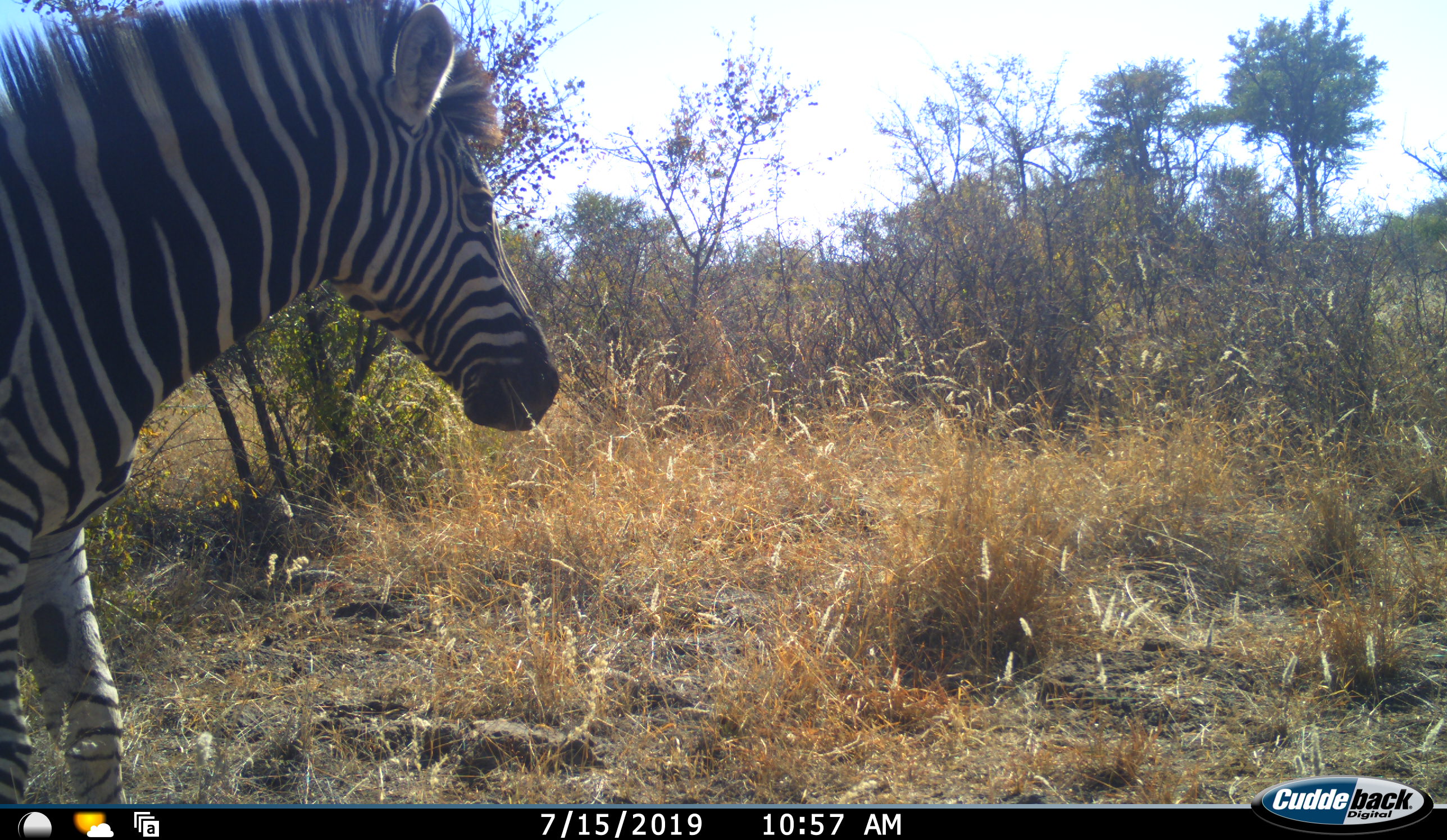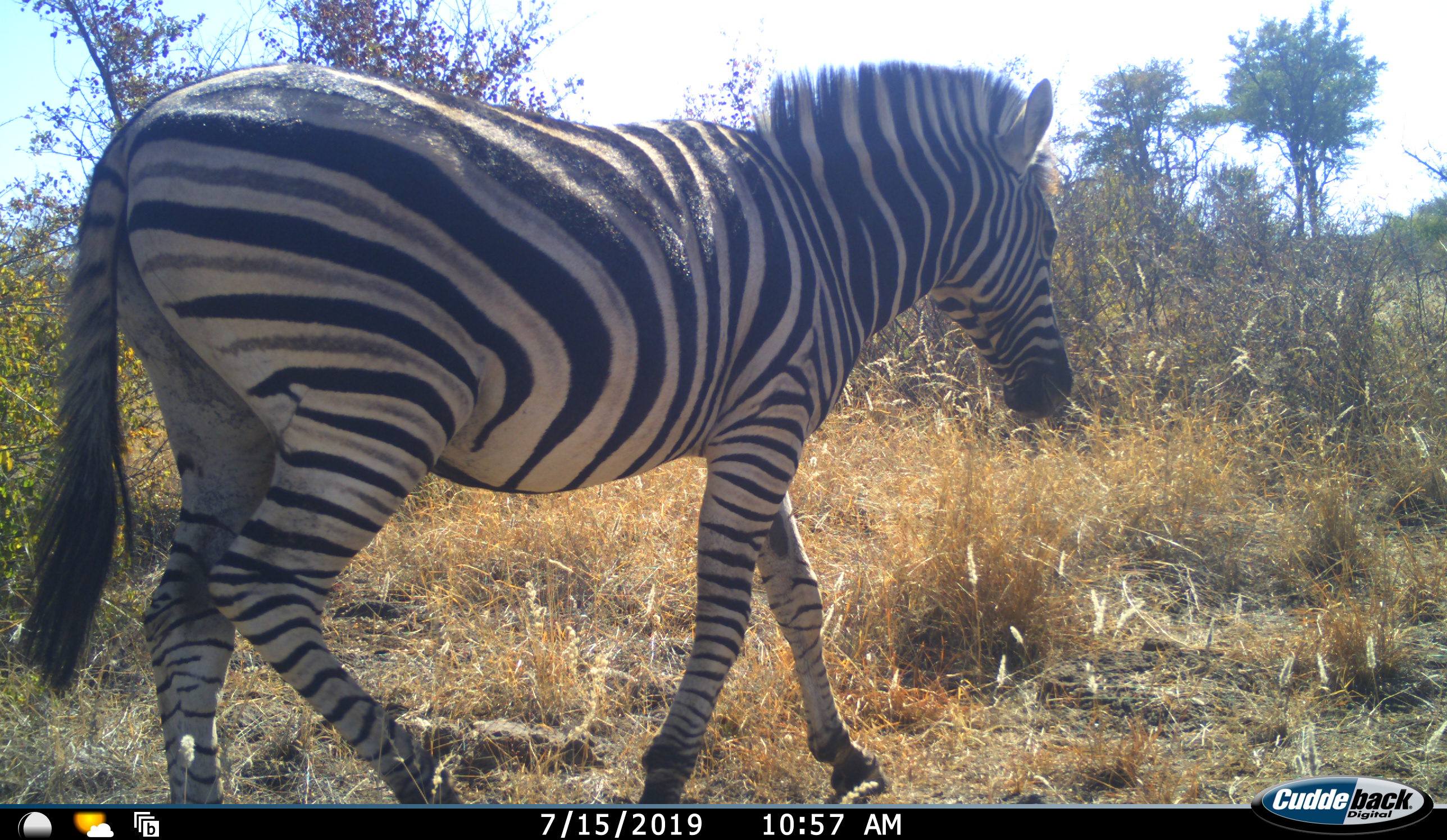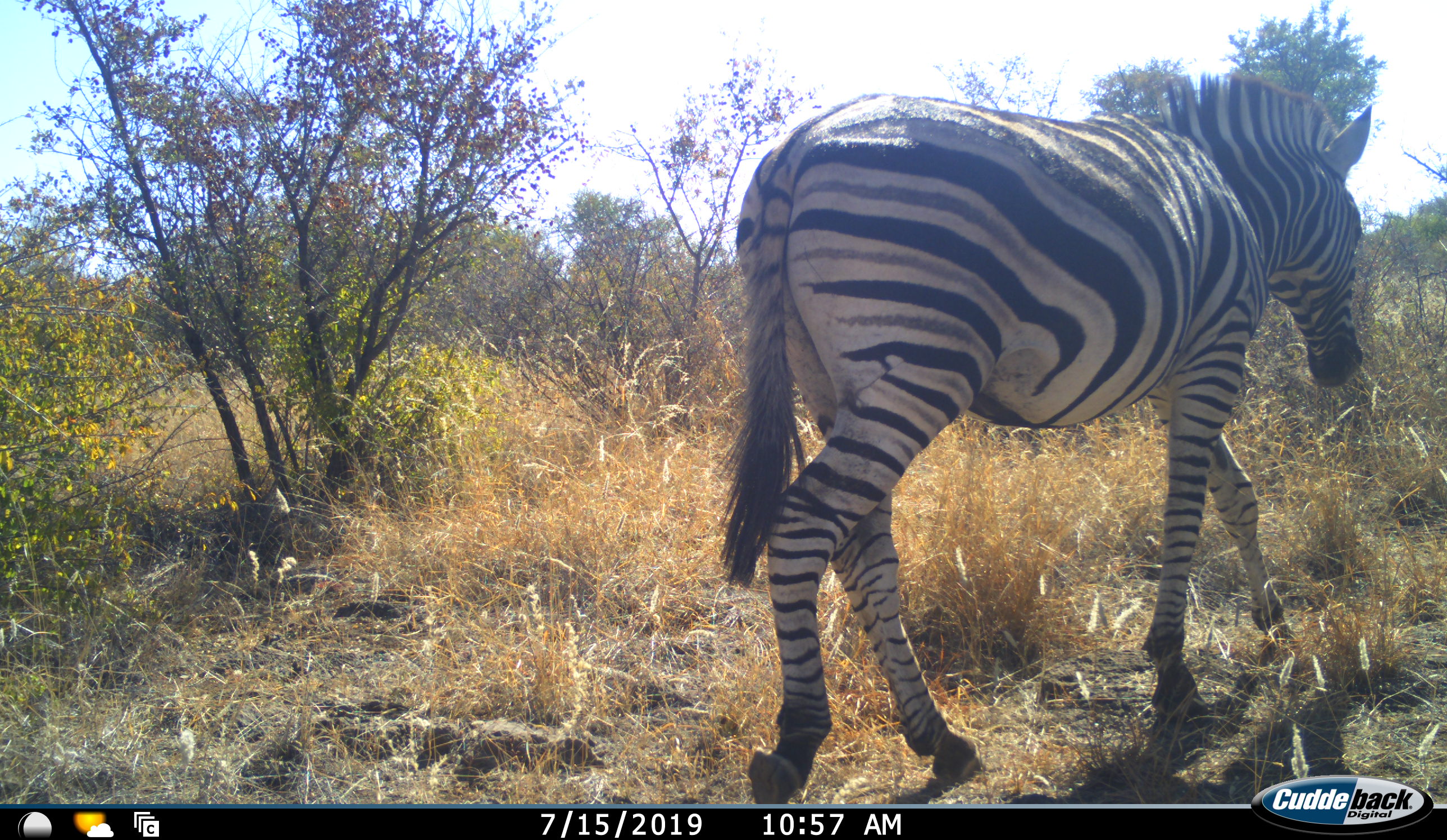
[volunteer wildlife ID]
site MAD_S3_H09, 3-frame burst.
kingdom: Animalia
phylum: Chordata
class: Mammalia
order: Perissodactyla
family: Equidae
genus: Equus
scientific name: Equus quagga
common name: plains zebra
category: zebraplains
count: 1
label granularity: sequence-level